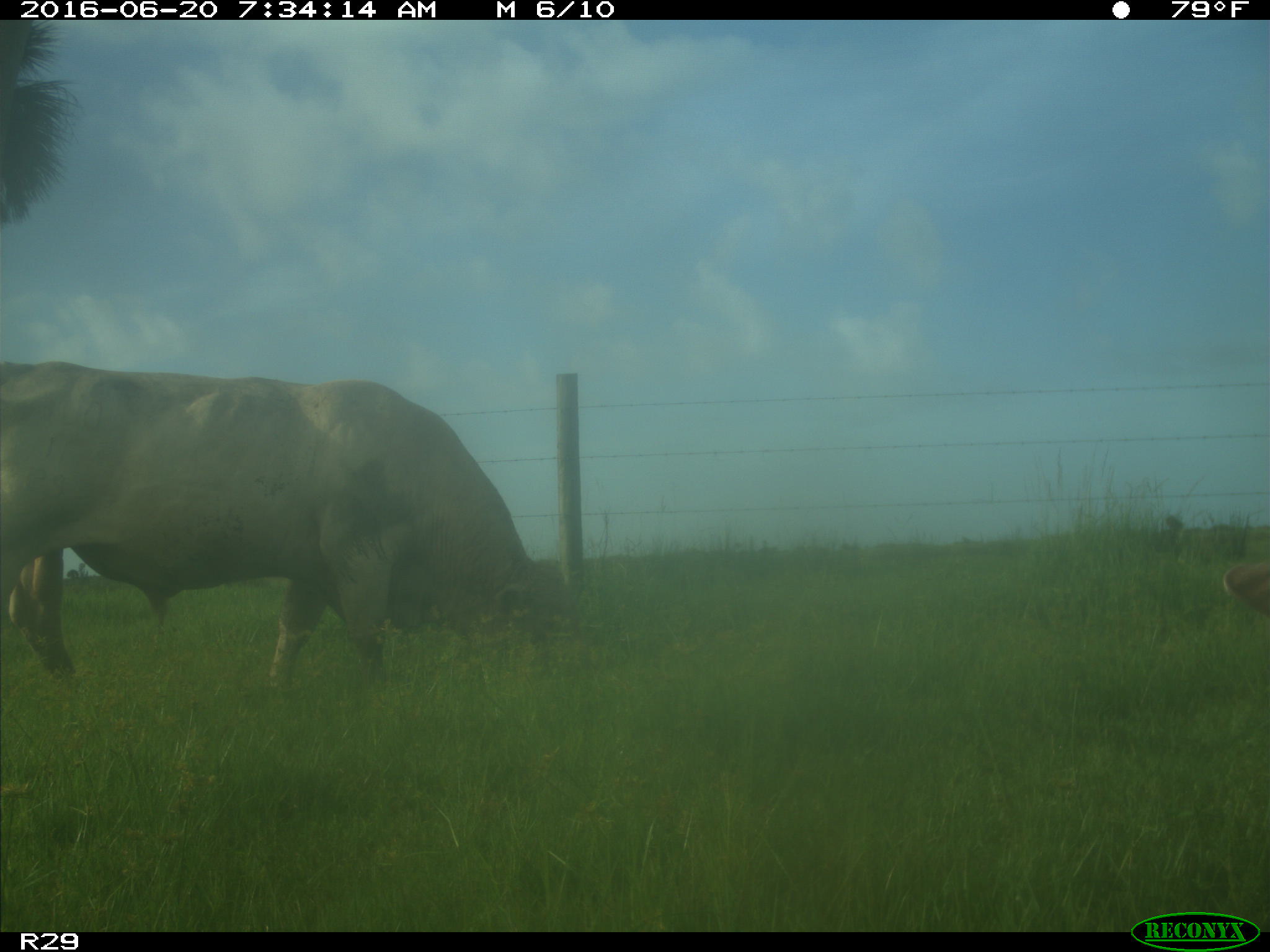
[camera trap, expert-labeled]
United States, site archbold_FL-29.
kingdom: Animalia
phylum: Chordata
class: Mammalia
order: Artiodactyla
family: Bovidae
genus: Bos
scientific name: Bos taurus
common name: domestic cow